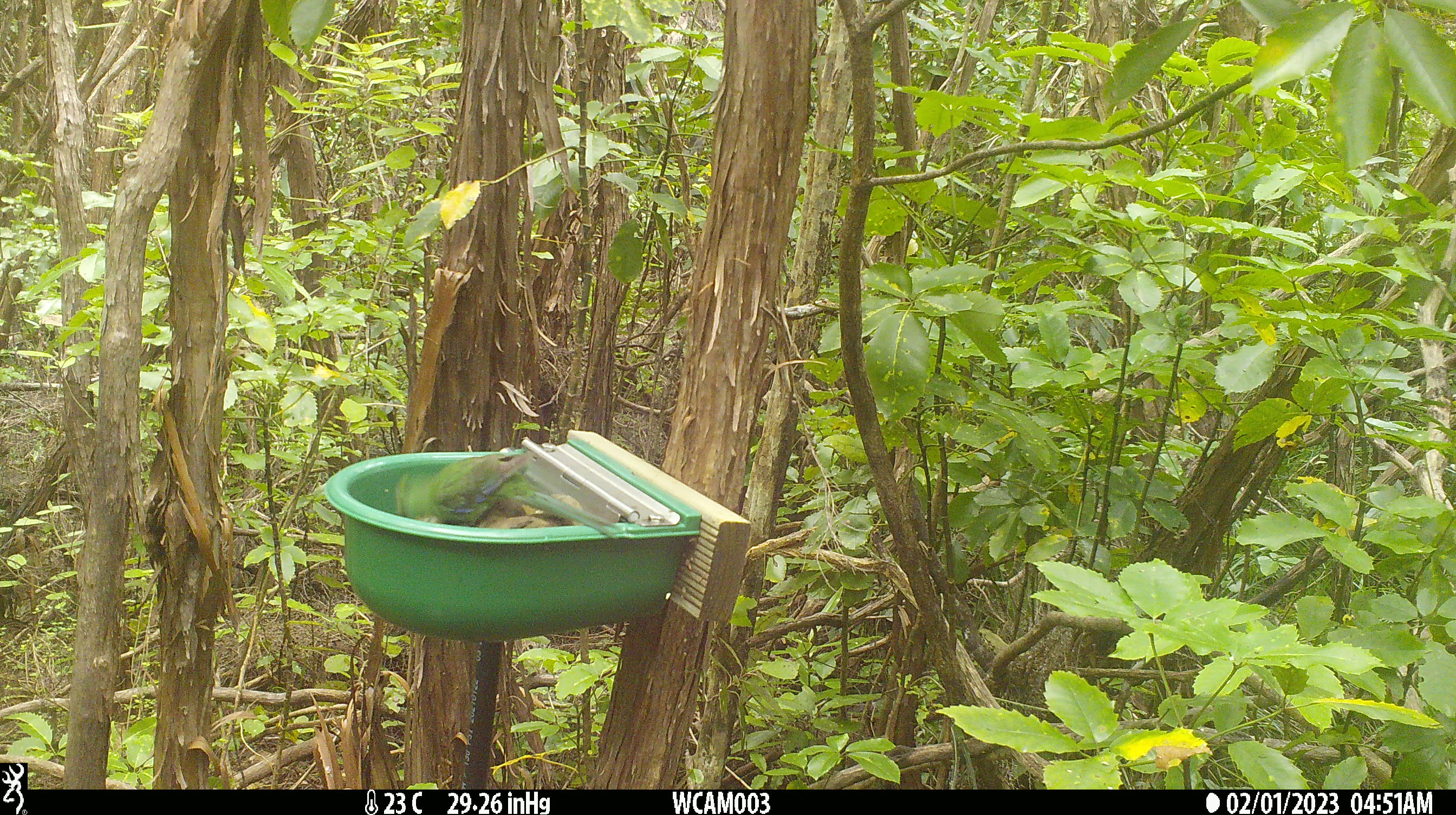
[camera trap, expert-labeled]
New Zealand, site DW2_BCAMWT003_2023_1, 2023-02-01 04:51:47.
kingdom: Animalia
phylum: Chordata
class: Aves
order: Psittaciformes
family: Psittaculidae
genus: Cyanoramphus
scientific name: Cyanoramphus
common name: parakeet